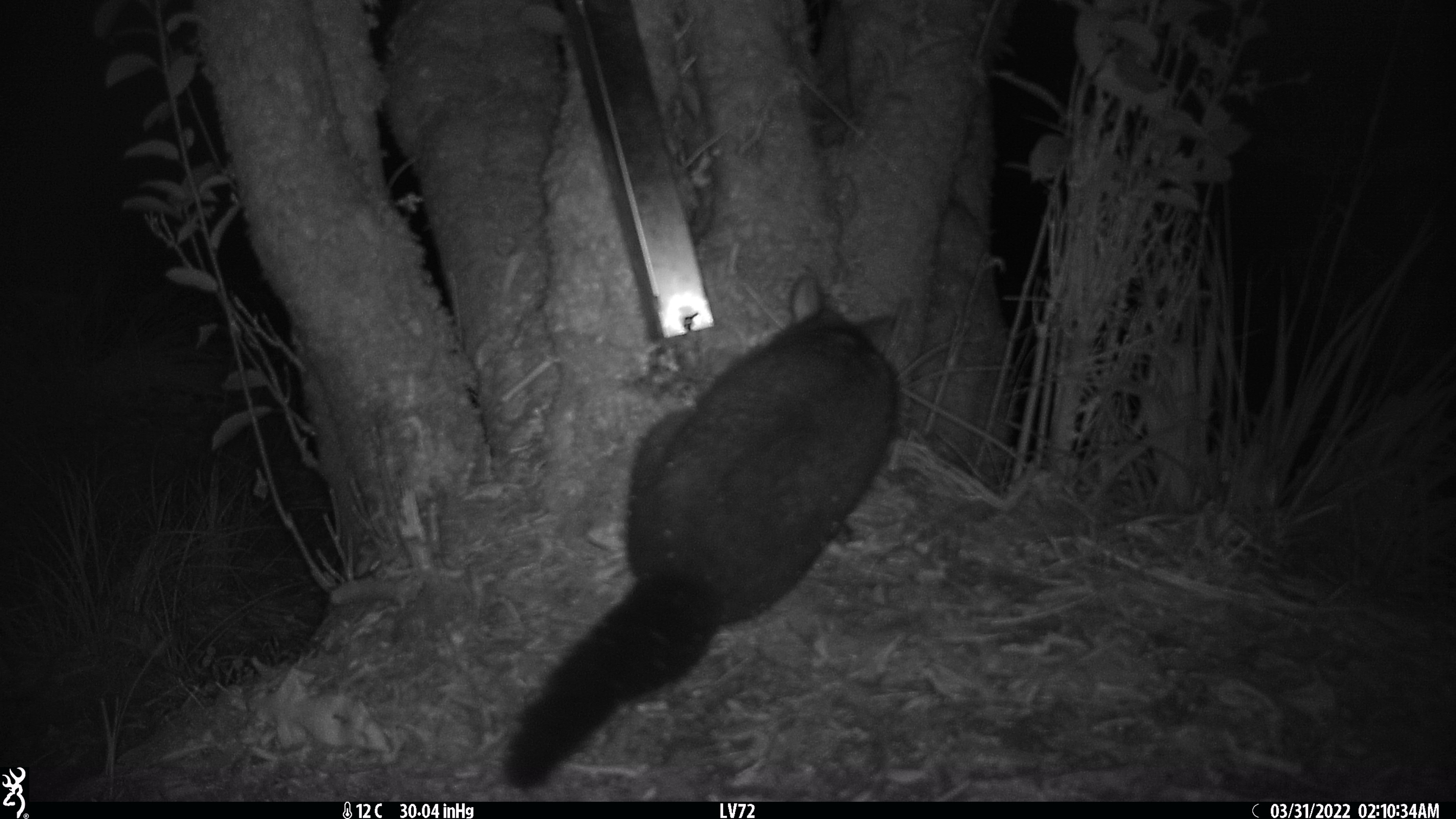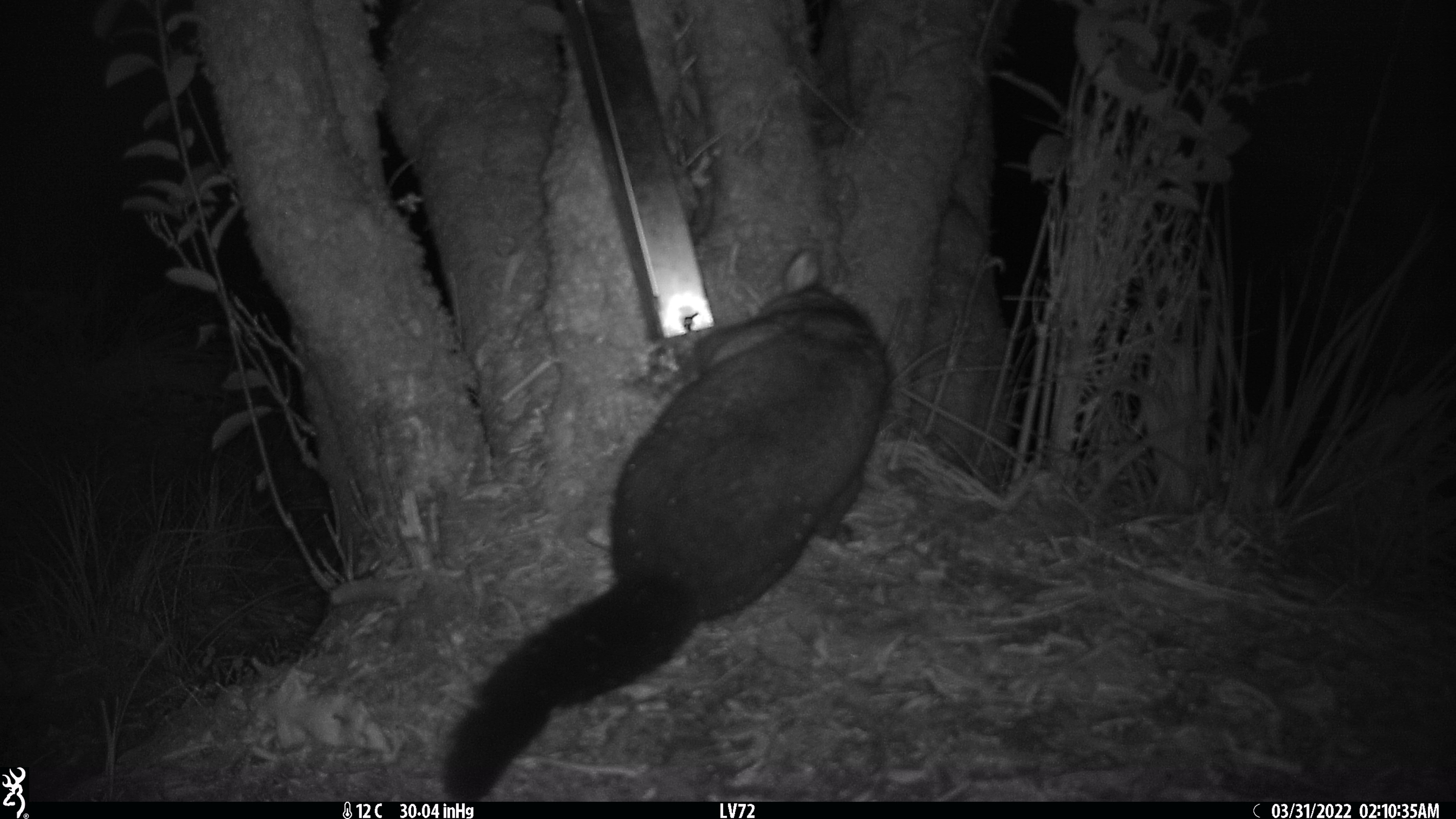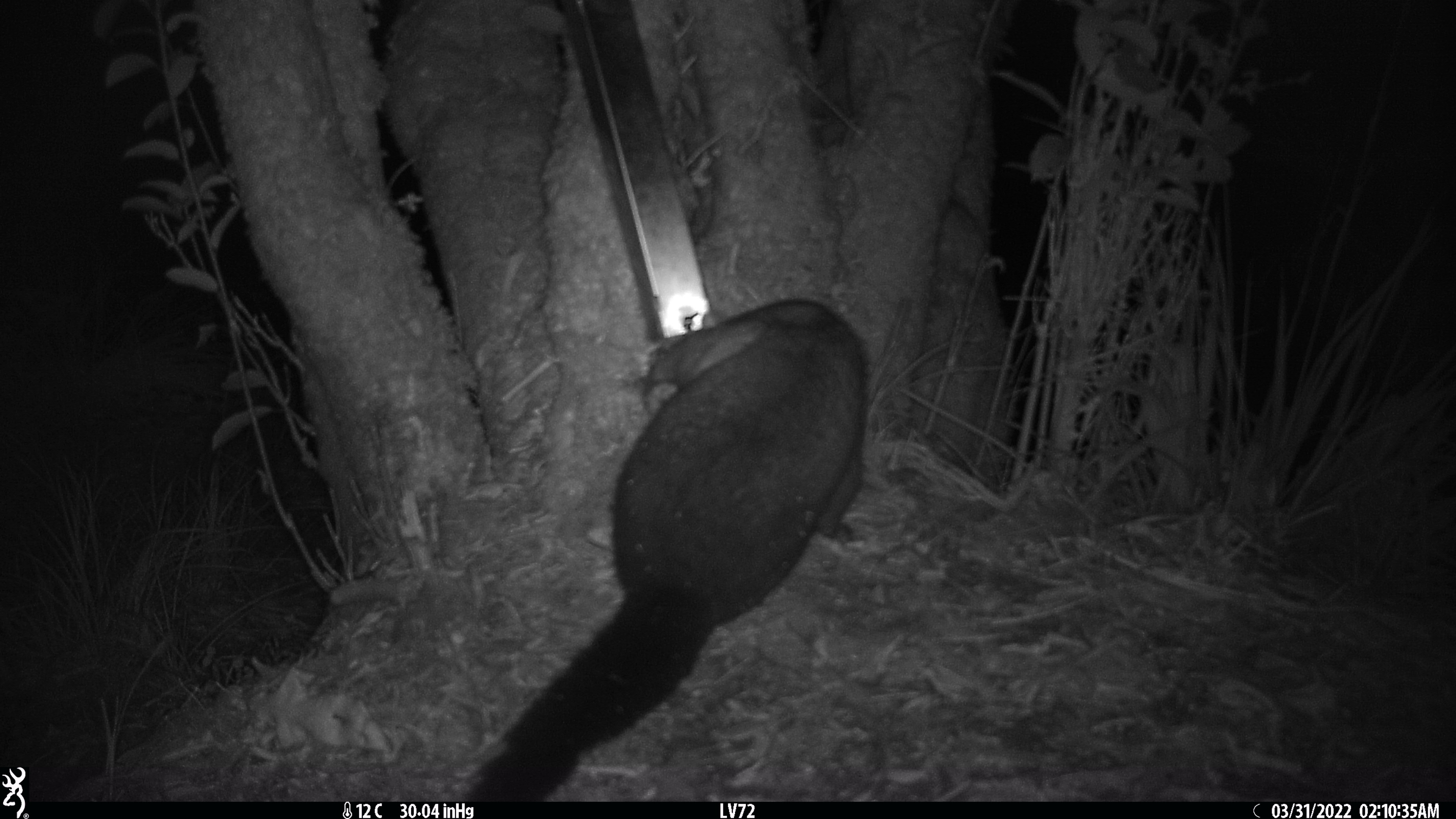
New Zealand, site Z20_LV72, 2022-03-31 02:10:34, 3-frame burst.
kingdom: Animalia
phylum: Chordata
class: Mammalia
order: Diprotodontia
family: Phalangeridae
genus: Trichosurus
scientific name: Trichosurus vulpecula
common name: common brushtail possum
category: possum